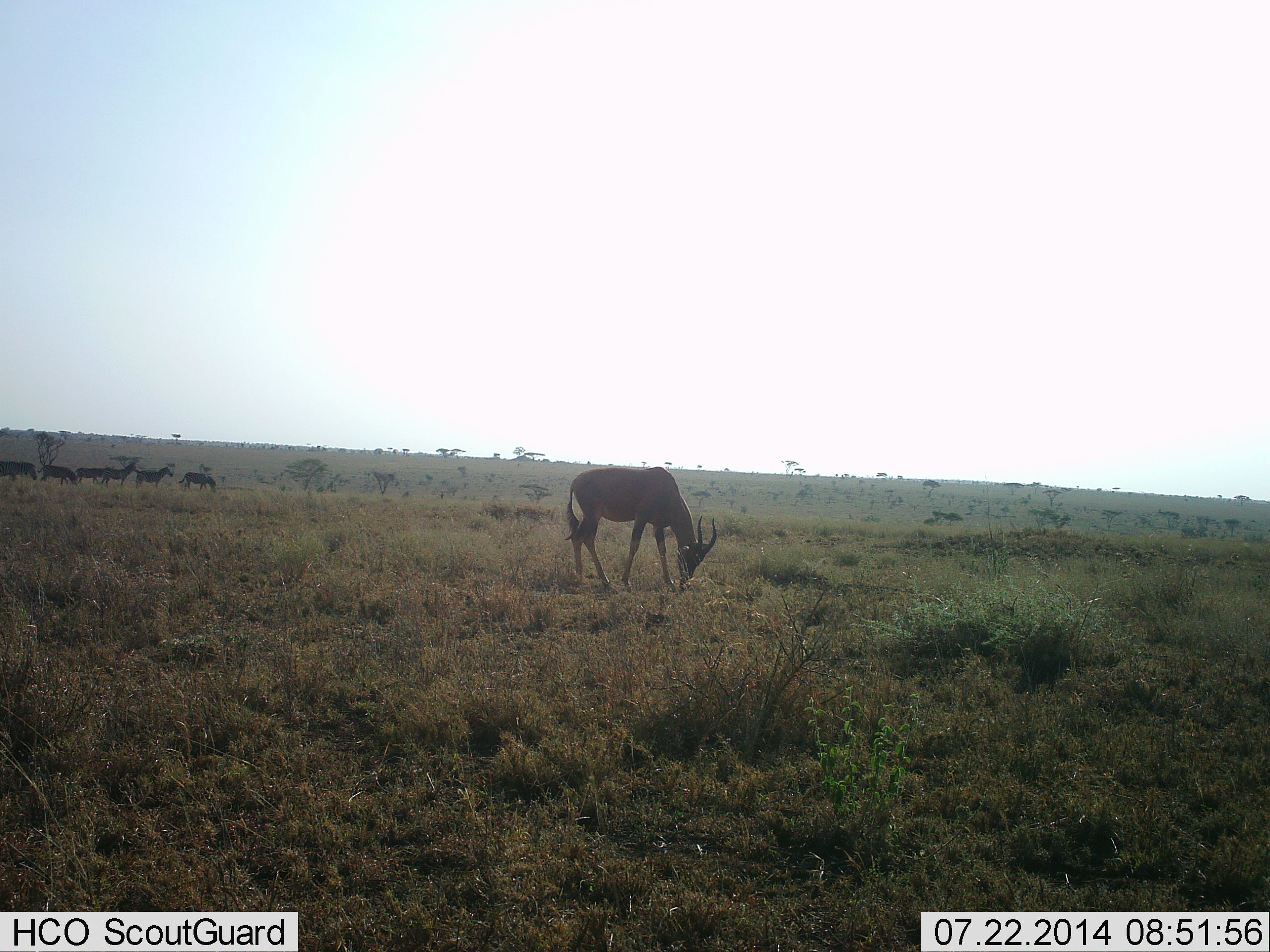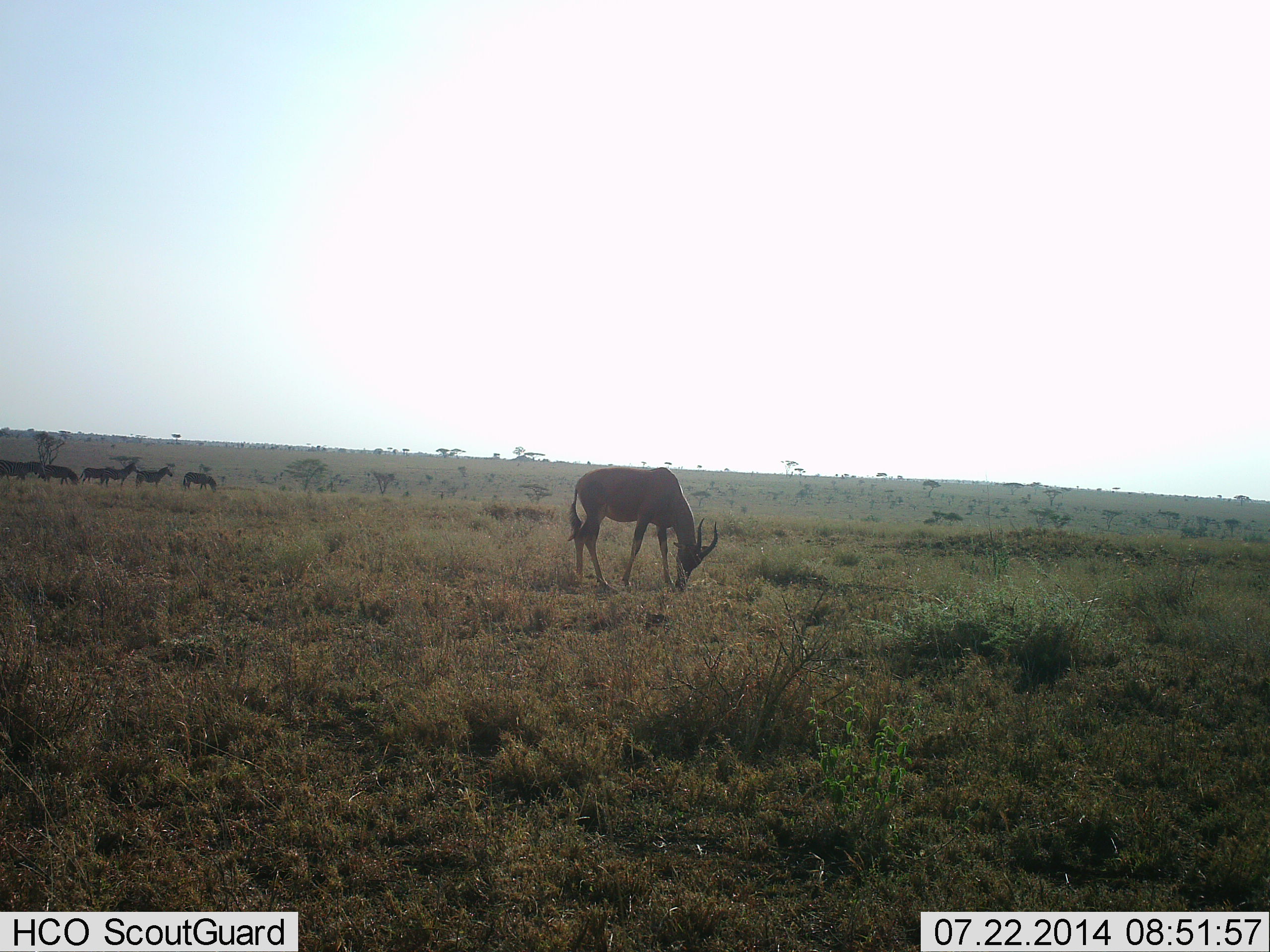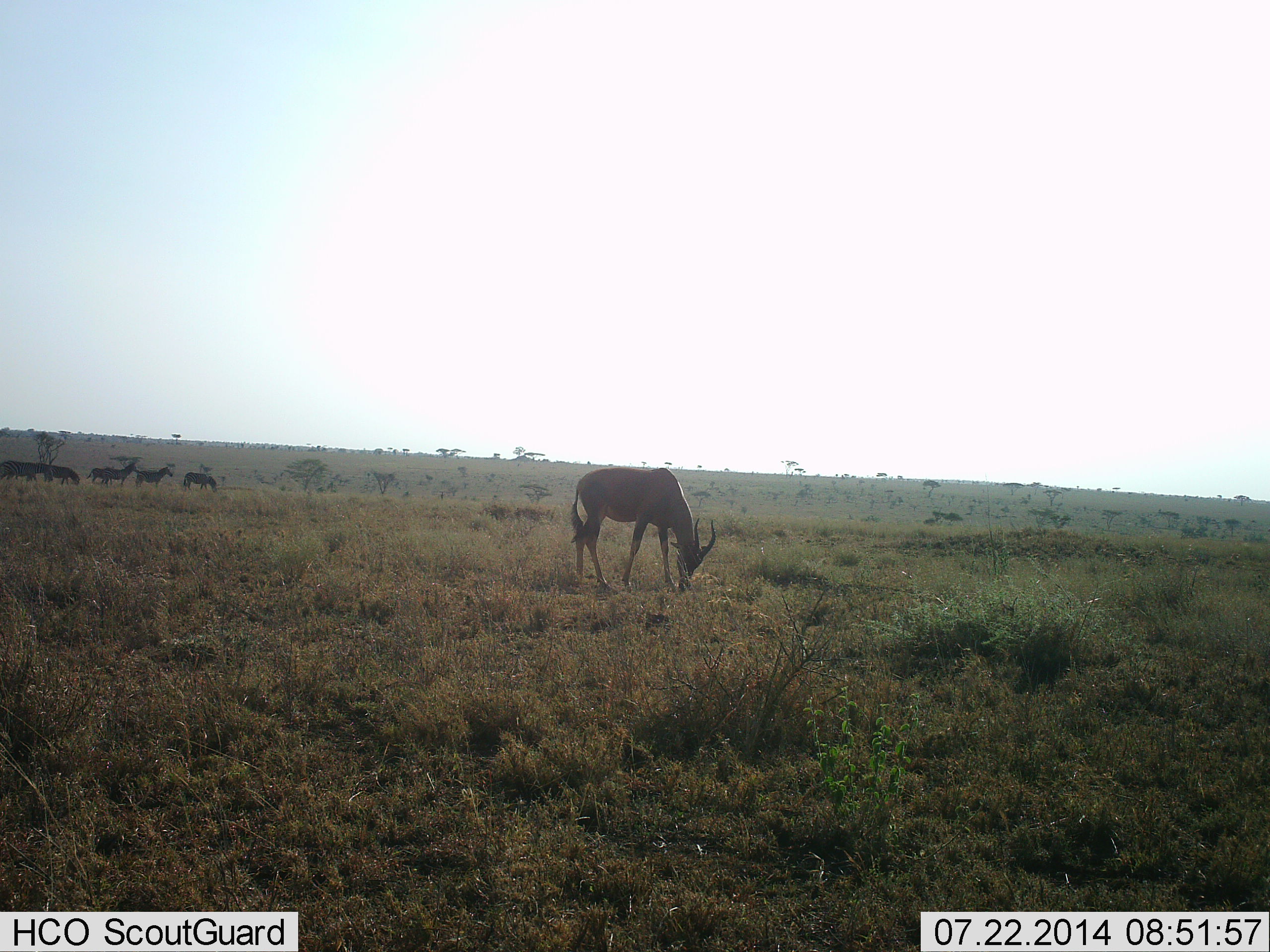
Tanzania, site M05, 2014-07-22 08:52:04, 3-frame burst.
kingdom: Animalia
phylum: Chordata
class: Mammalia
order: Artiodactyla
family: Bovidae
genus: Damaliscus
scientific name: Damaliscus lunatus jimela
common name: topi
Topi (Damaliscus lunatus jimela), count 1. Behavior (volunteer vote fractions): standing 31%, resting 0%, moving 38%, interacting 0%. Young present (vote fraction): 0%. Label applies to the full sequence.